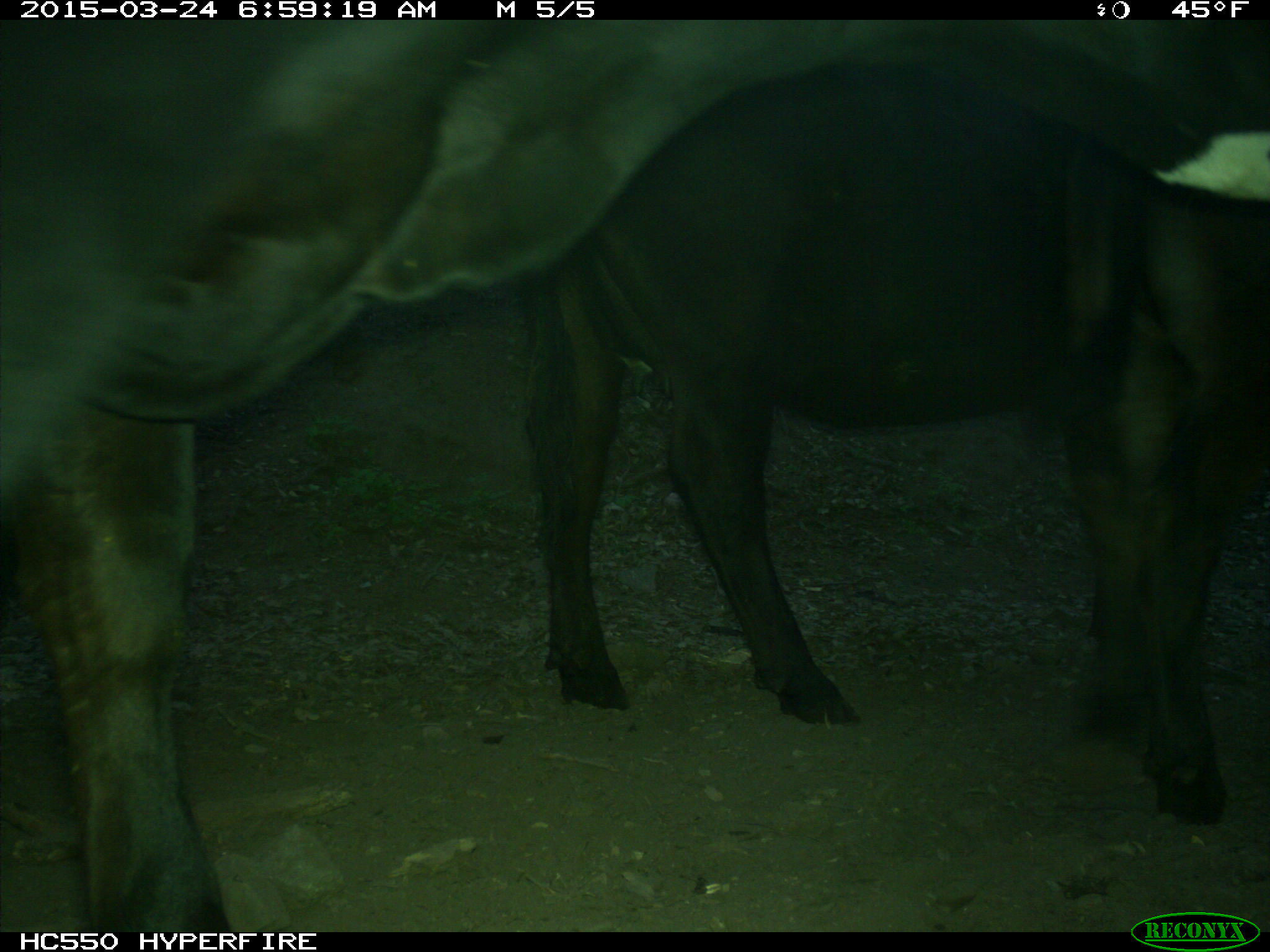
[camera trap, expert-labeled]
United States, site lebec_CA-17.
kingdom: Animalia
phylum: Chordata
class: Mammalia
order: Artiodactyla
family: Bovidae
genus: Bos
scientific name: Bos taurus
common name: domestic cow